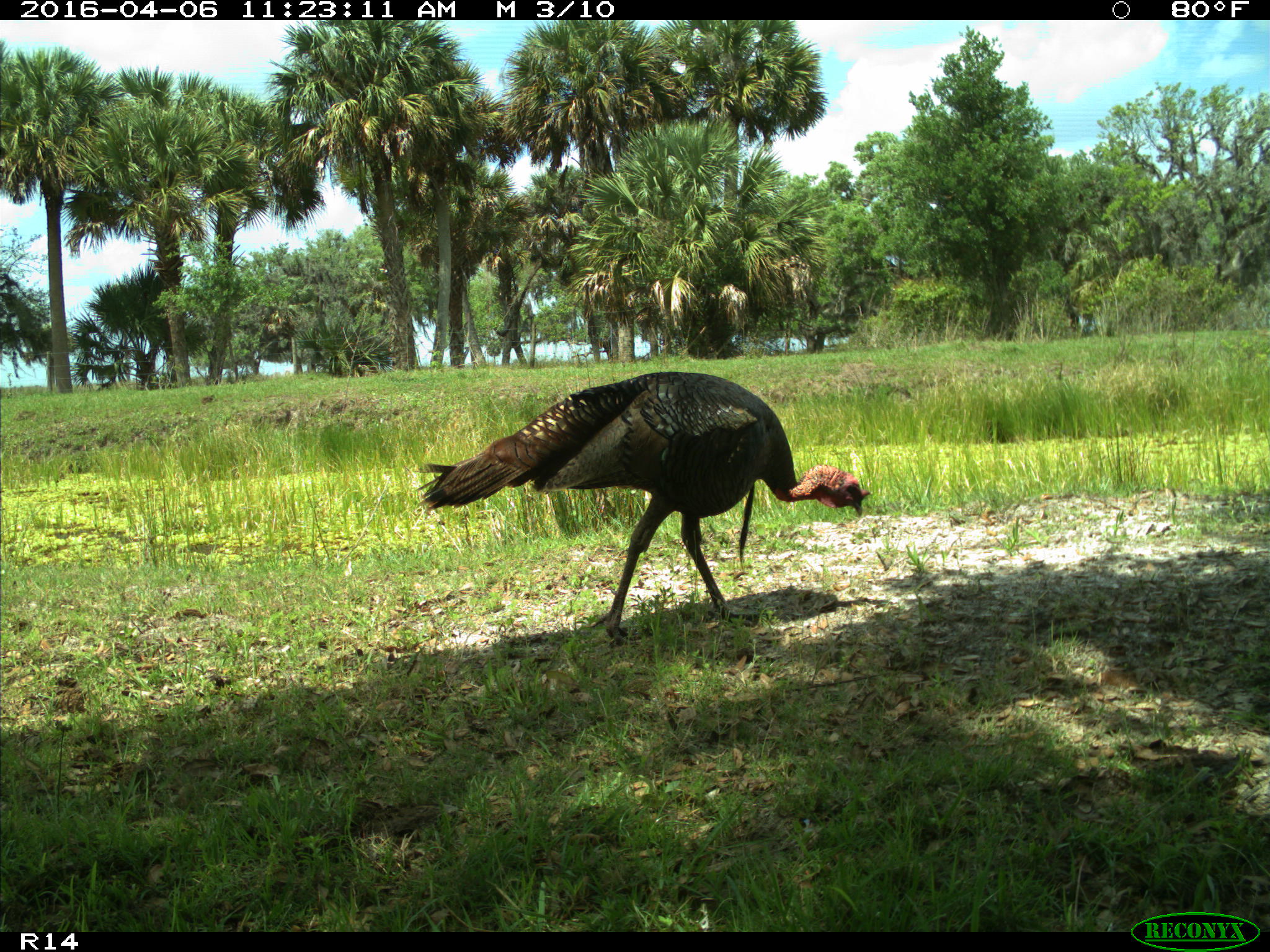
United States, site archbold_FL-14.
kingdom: Animalia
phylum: Chordata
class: Aves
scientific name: Aves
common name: birds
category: unidentified bird